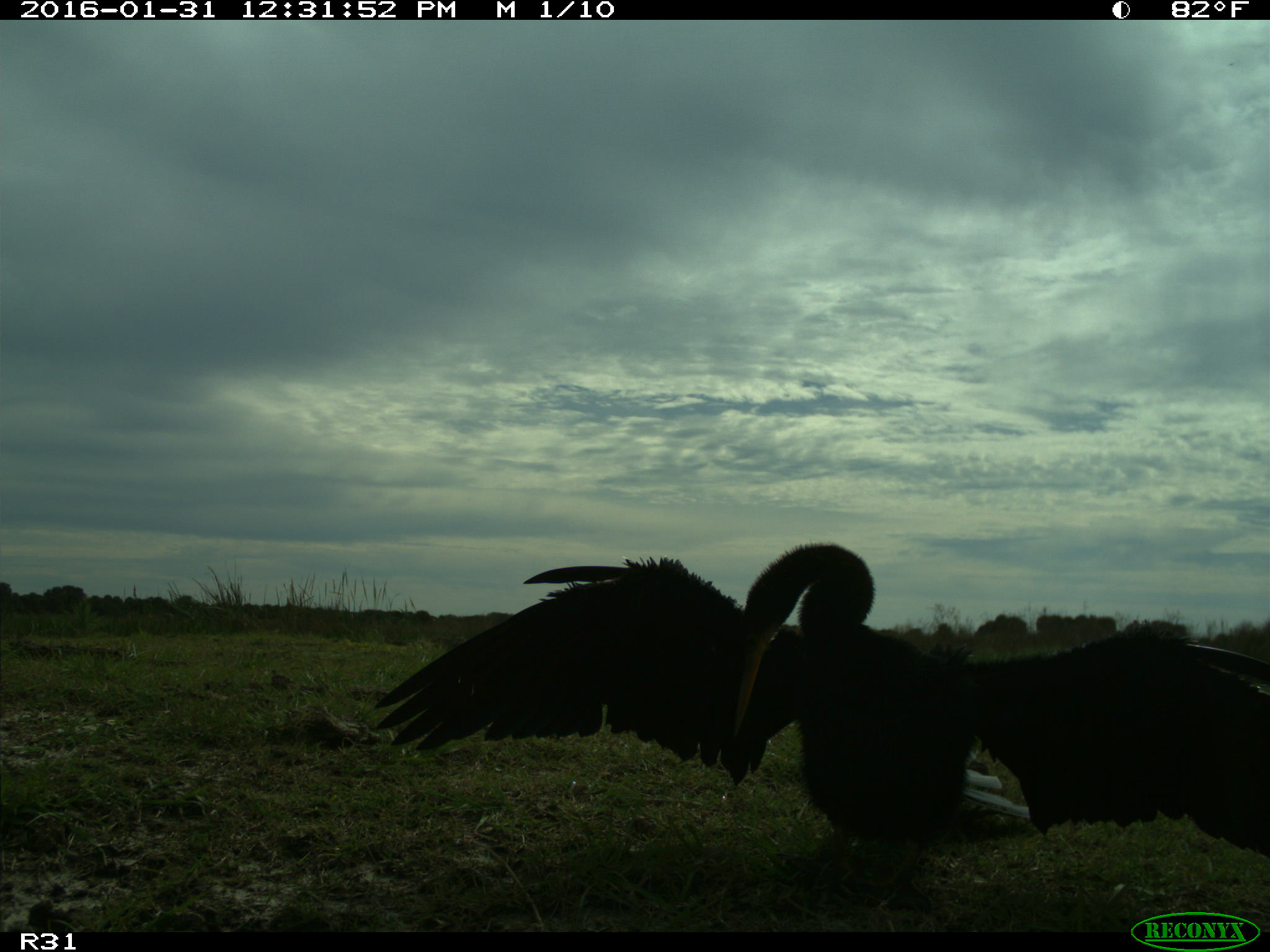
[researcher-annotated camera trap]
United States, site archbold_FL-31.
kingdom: Animalia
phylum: Chordata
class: Aves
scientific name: Aves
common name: birds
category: unidentified bird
Unidentified bird (birds) (Aves).